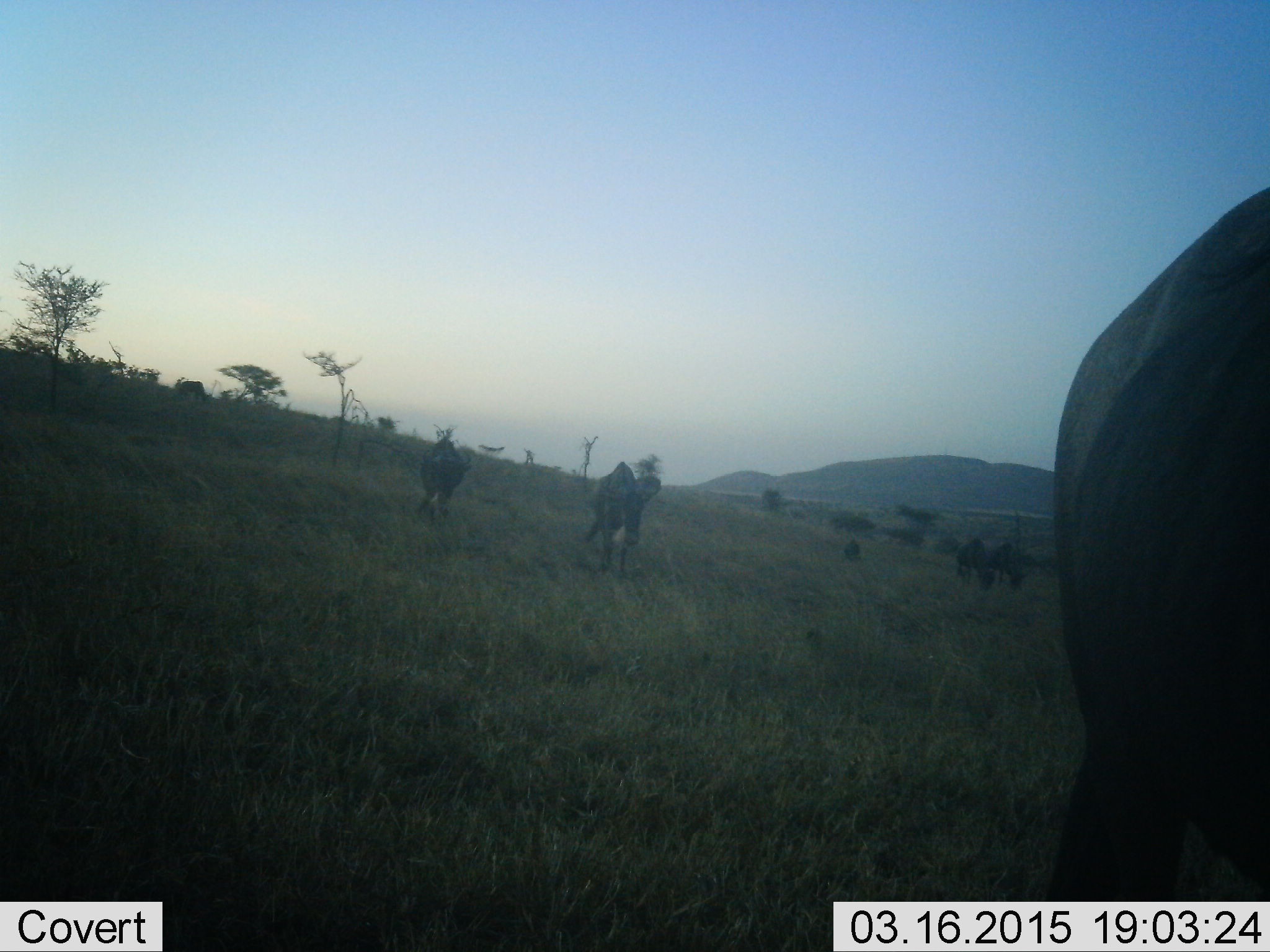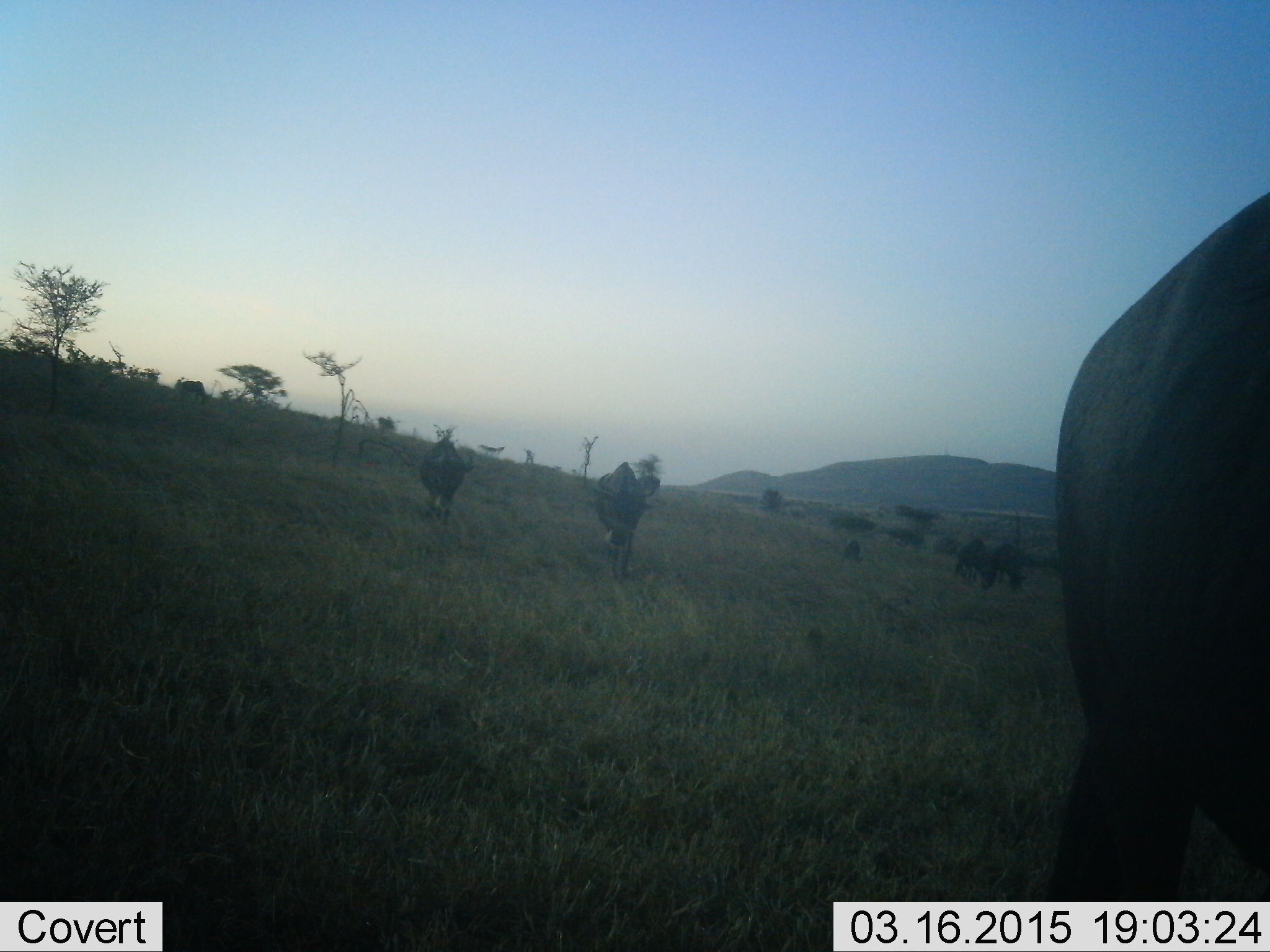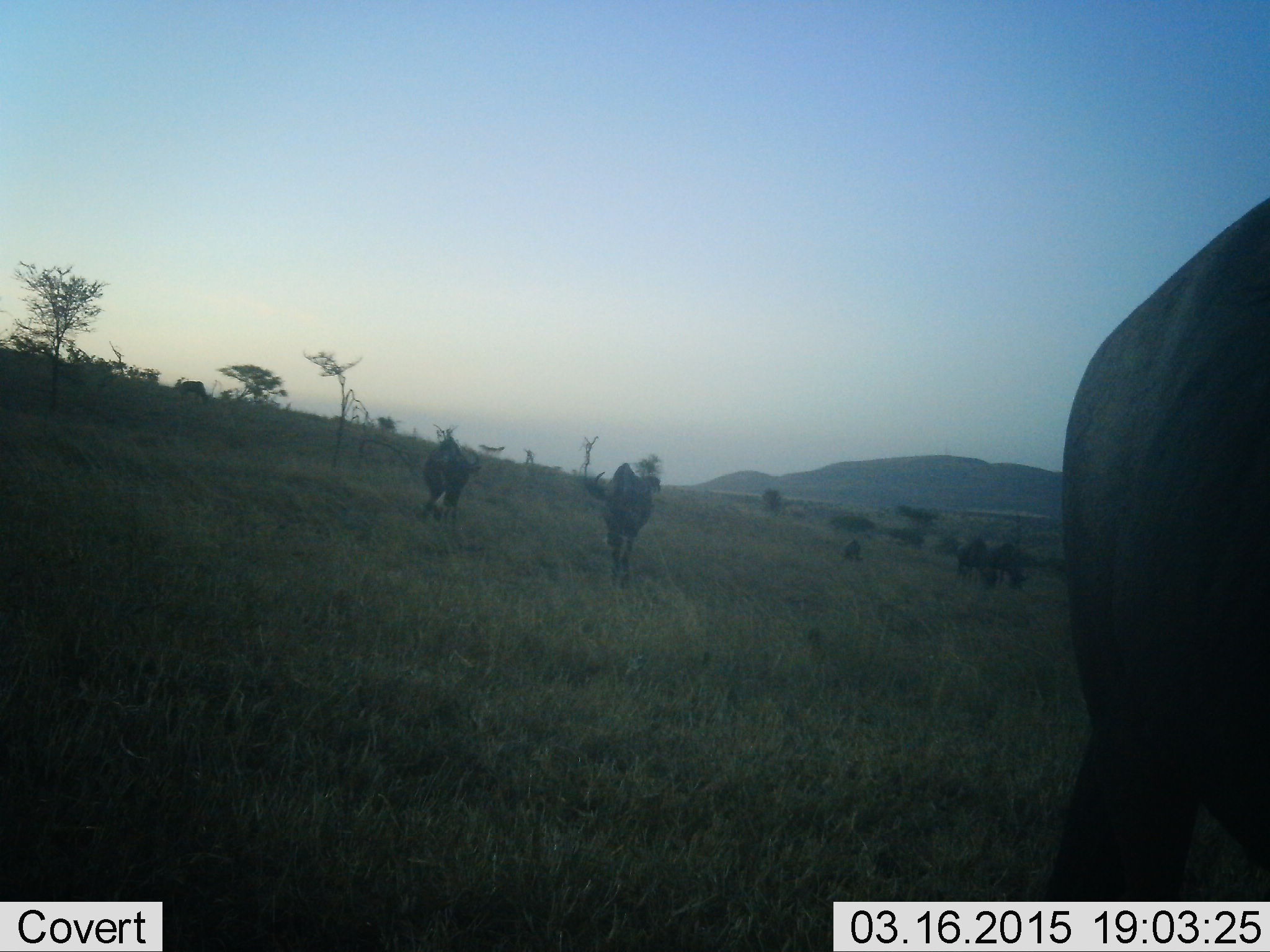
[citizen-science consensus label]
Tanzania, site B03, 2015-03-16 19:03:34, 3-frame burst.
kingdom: Animalia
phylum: Chordata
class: Mammalia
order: Artiodactyla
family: Bovidae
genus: Connochaetes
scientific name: Connochaetes taurinus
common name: blue wildebeest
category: wildebeest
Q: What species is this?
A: Wildebeest (blue wildebeest) (Connochaetes taurinus).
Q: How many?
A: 6.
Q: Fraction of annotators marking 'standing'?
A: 70%.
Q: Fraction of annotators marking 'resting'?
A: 10%.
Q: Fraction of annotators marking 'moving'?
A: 40%.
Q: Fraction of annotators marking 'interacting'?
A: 0%.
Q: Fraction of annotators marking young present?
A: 0%.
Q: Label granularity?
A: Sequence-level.